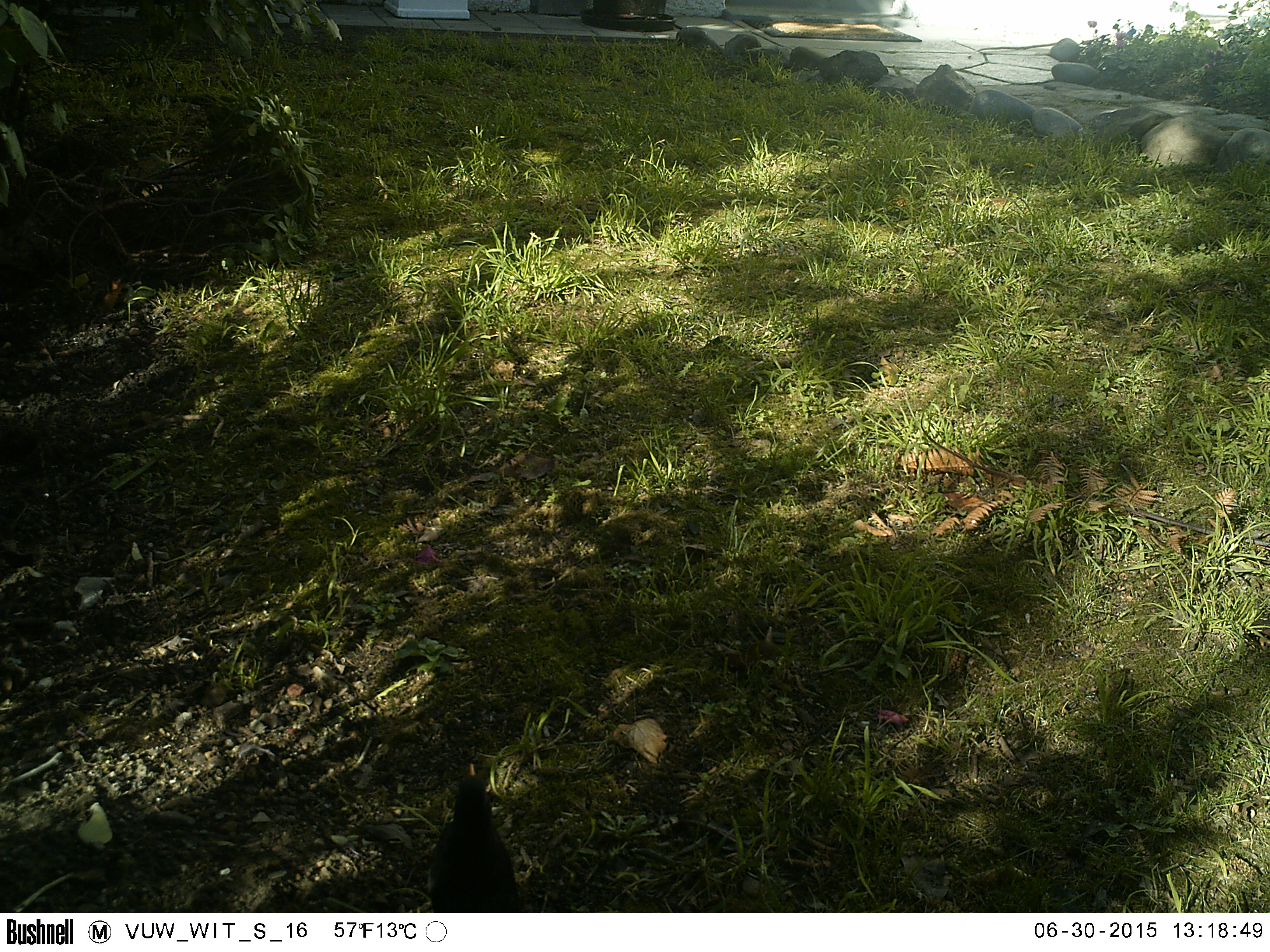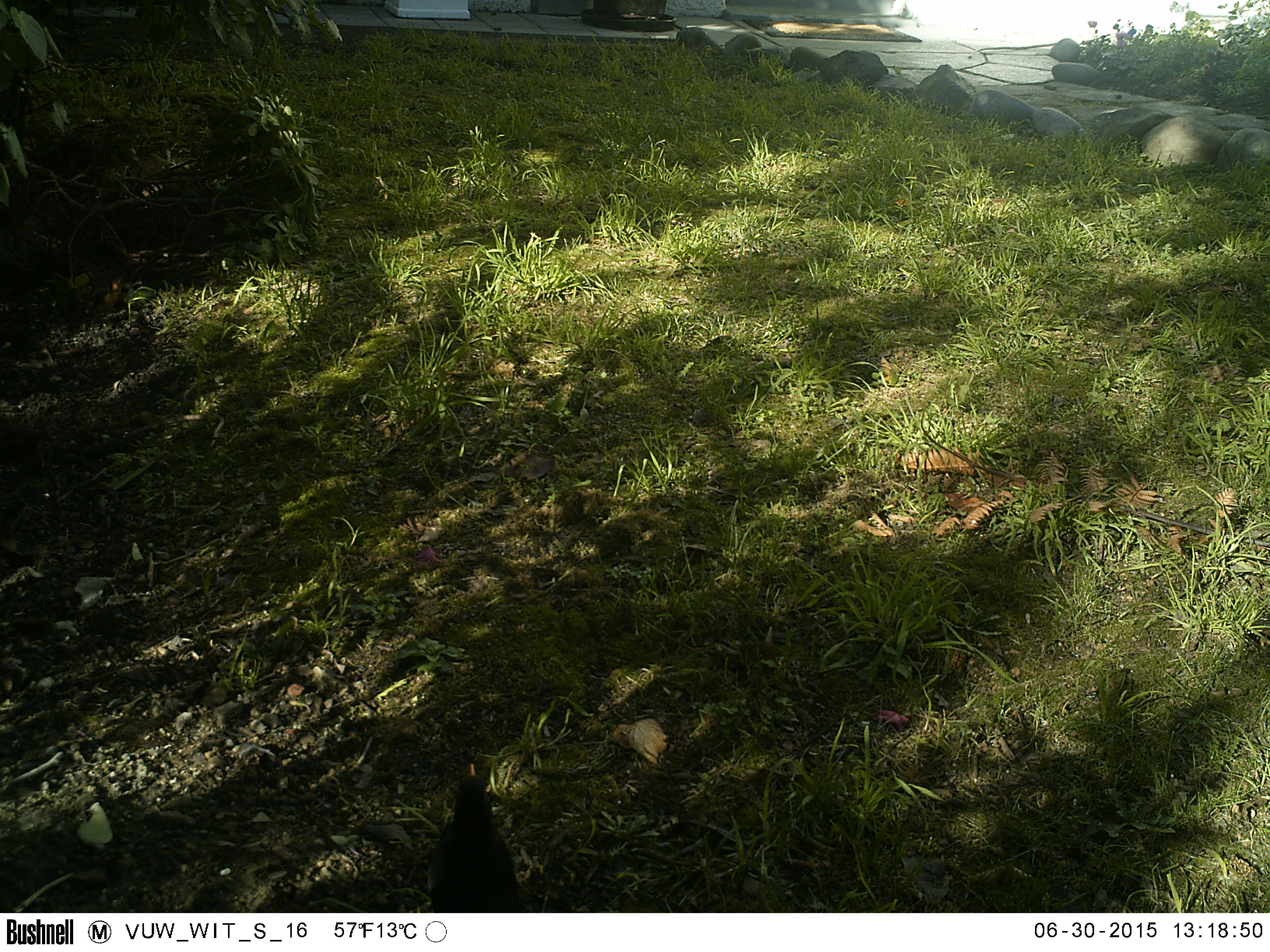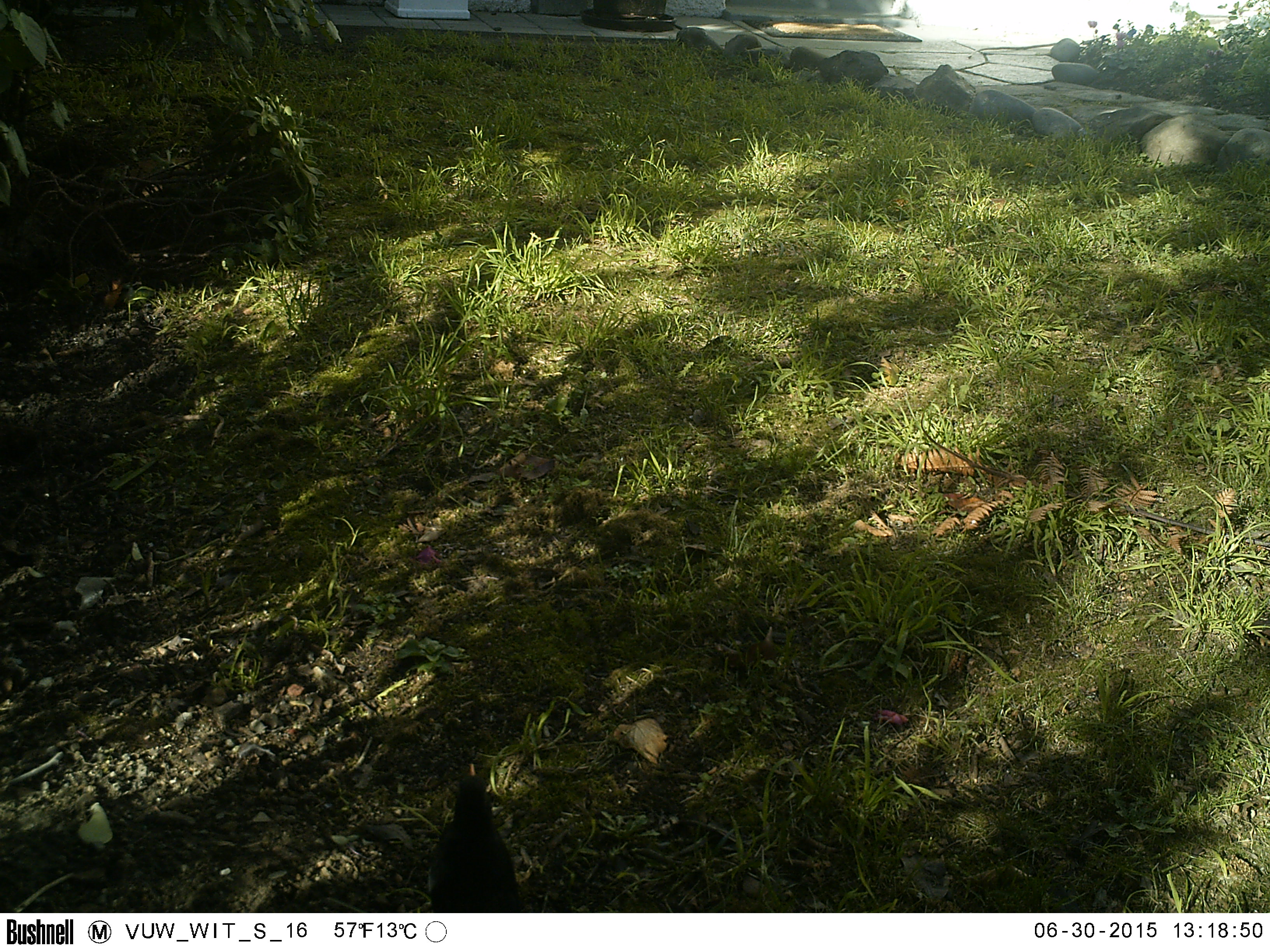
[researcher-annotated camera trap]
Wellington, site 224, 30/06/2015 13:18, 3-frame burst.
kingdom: Animalia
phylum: Chordata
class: Aves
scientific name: Aves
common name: bird